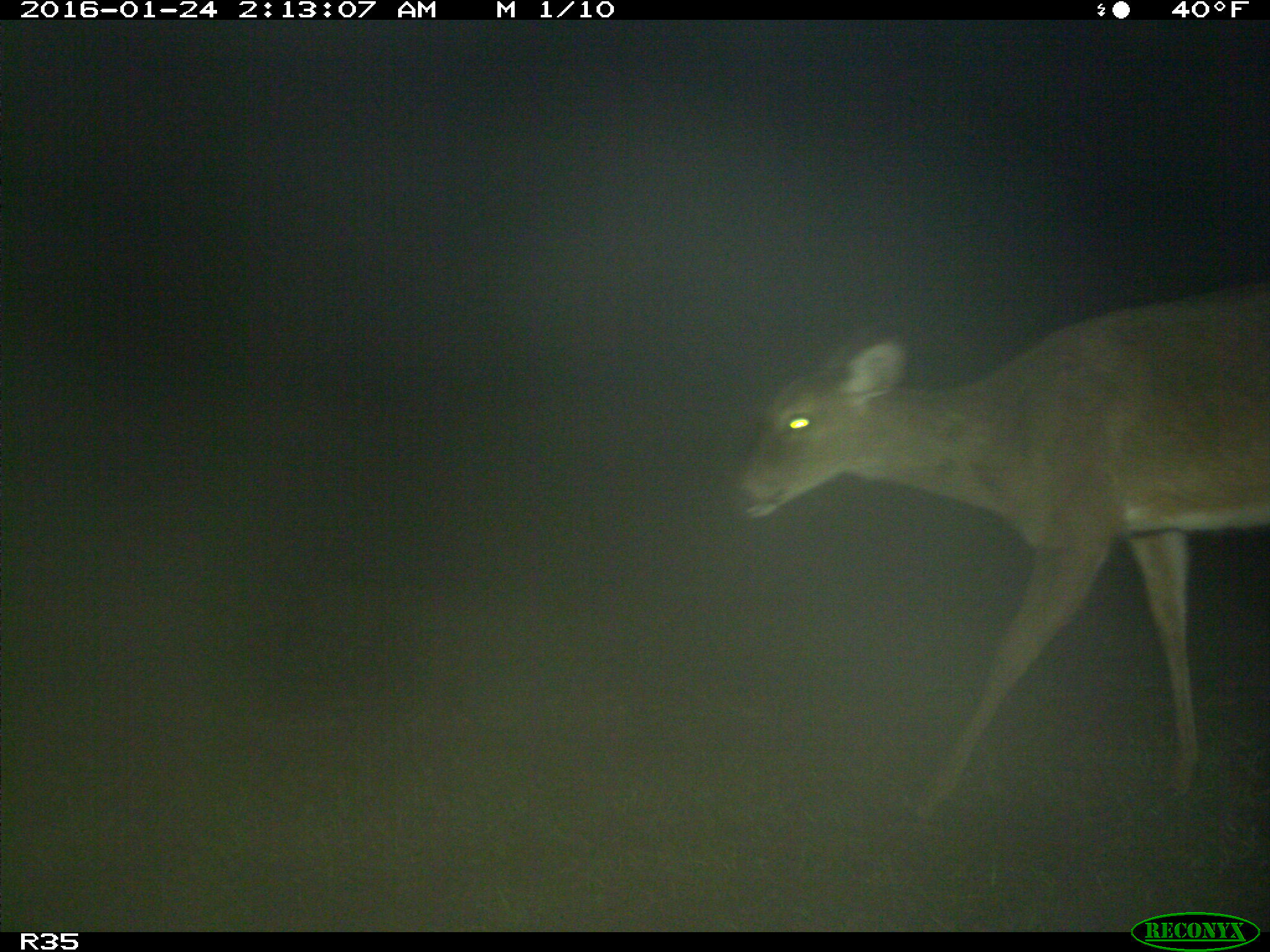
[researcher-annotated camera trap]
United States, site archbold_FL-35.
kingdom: Animalia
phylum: Chordata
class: Mammalia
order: Artiodactyla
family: Cervidae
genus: Odocoileus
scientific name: Odocoileus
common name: deer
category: unidentified deer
Unidentified deer (deer) (Odocoileus).